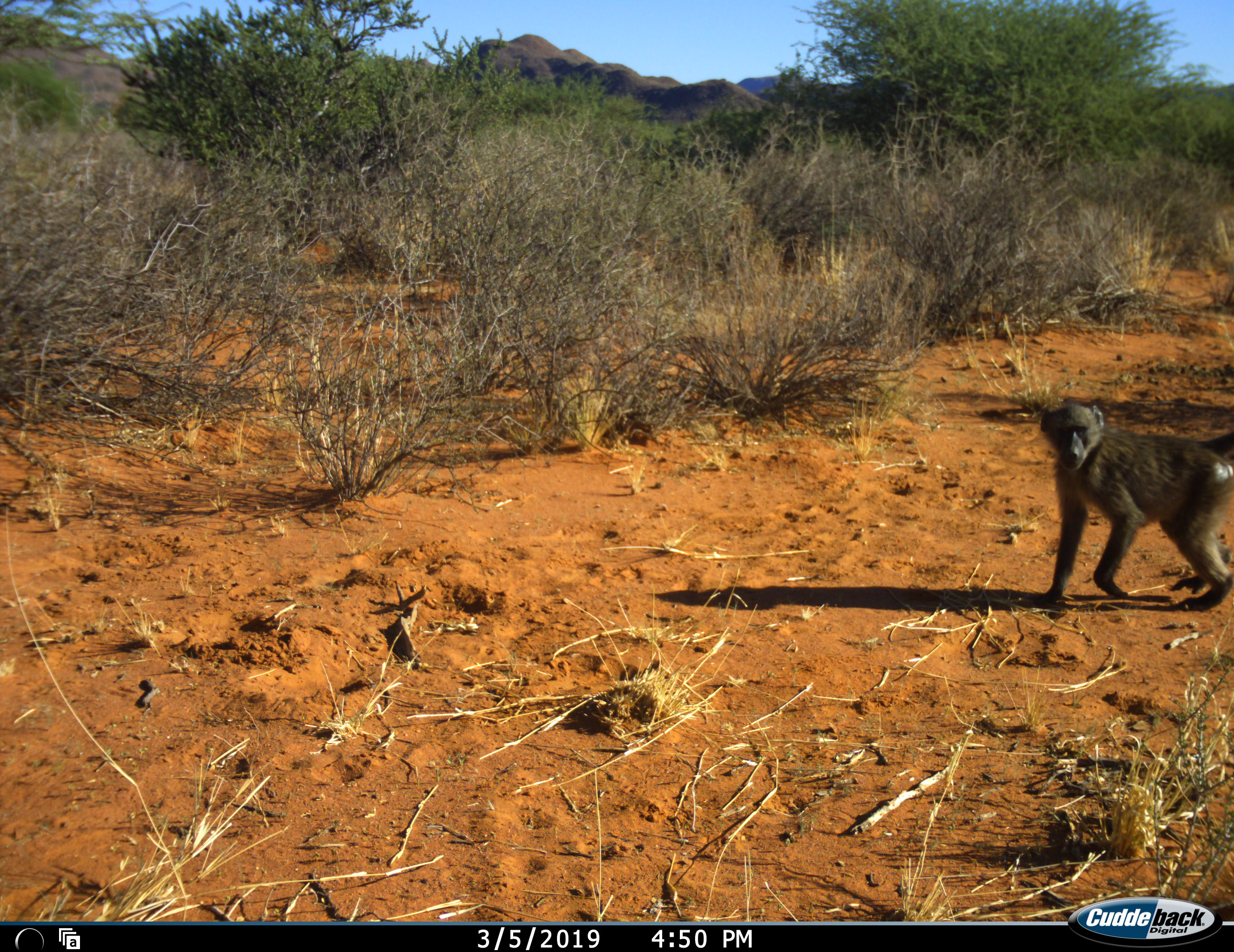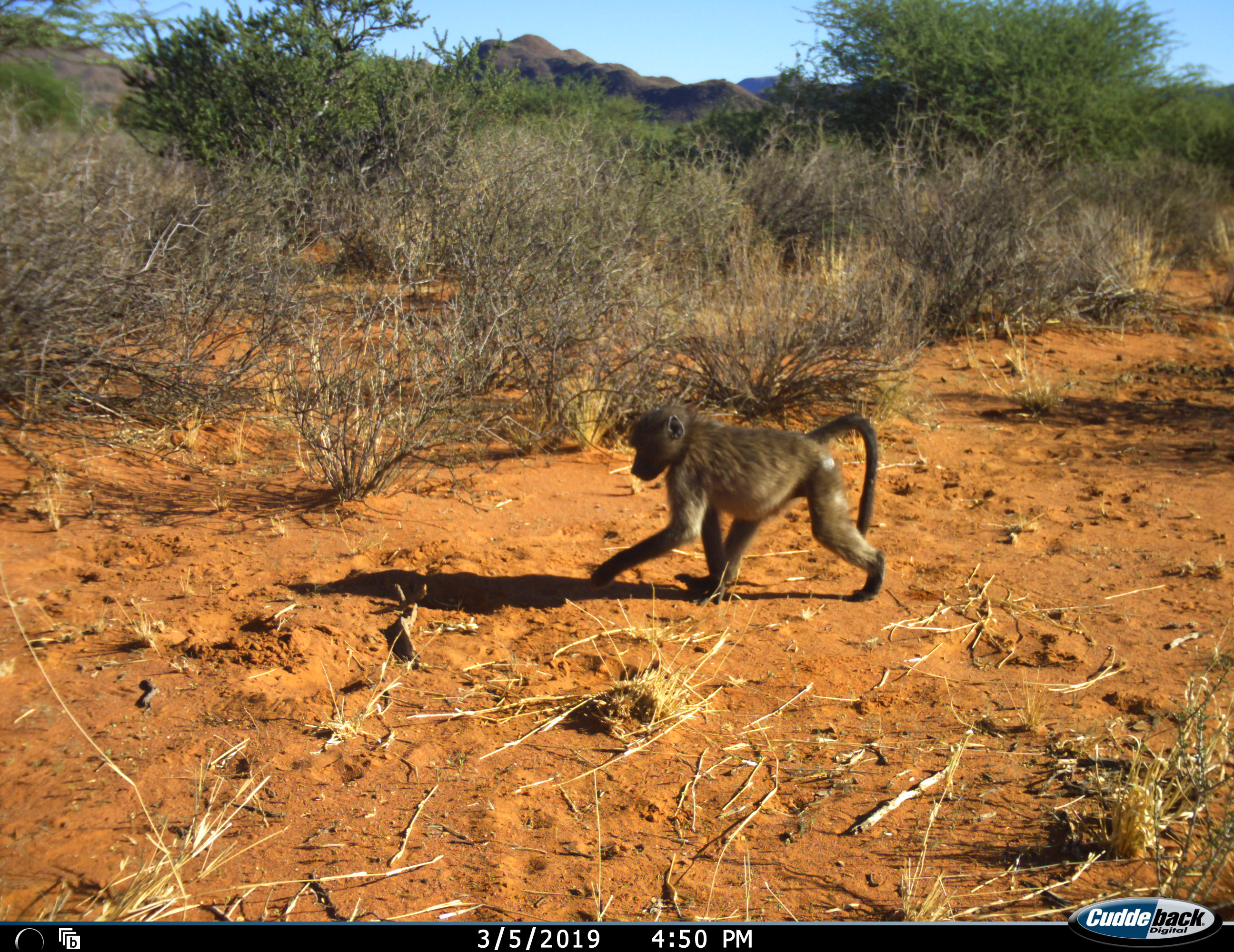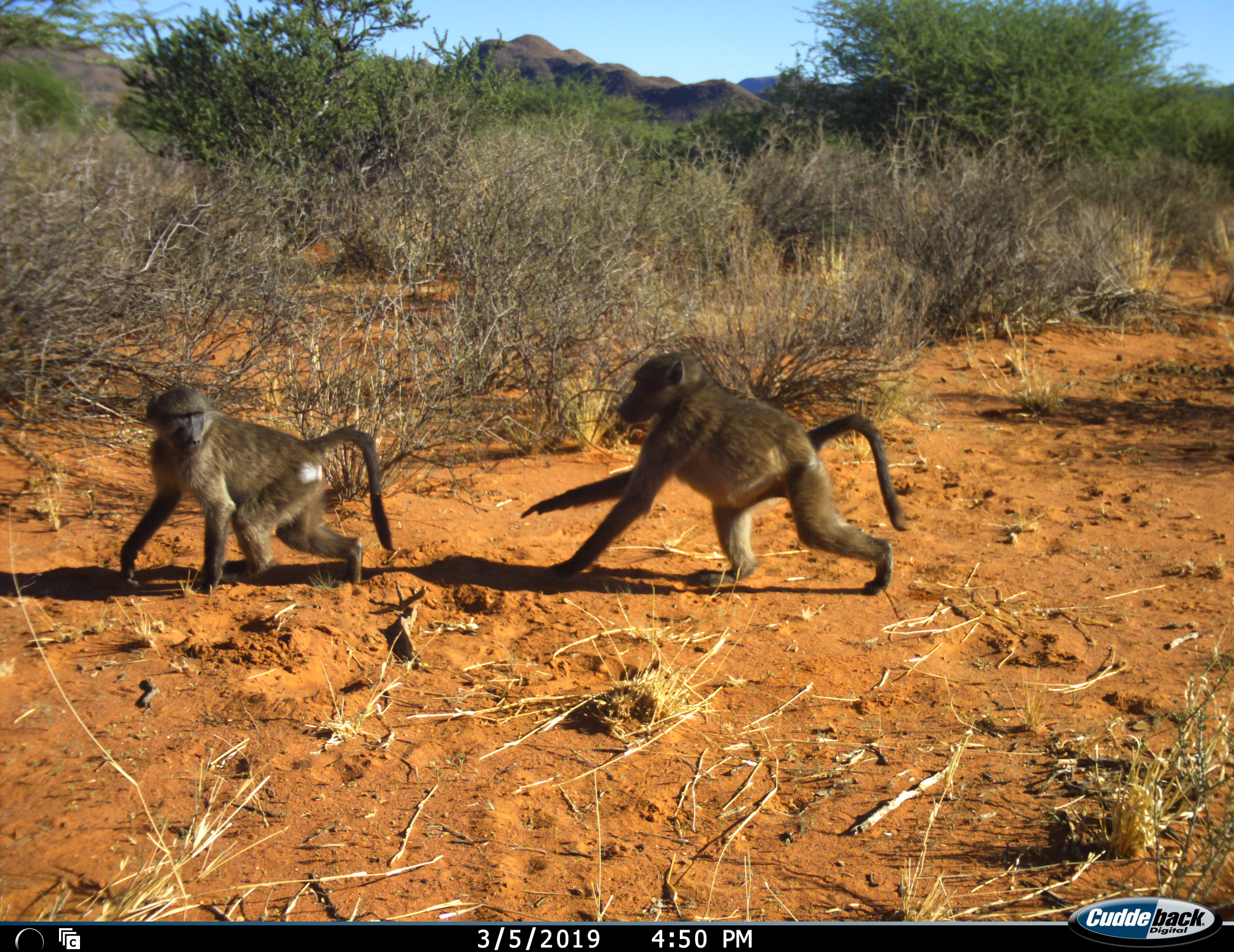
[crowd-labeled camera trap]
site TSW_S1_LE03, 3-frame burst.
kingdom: Animalia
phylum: Chordata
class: Mammalia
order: Primates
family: Cercopithecidae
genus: Papio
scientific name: Papio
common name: baboon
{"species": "baboon (Papio)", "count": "2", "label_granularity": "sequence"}